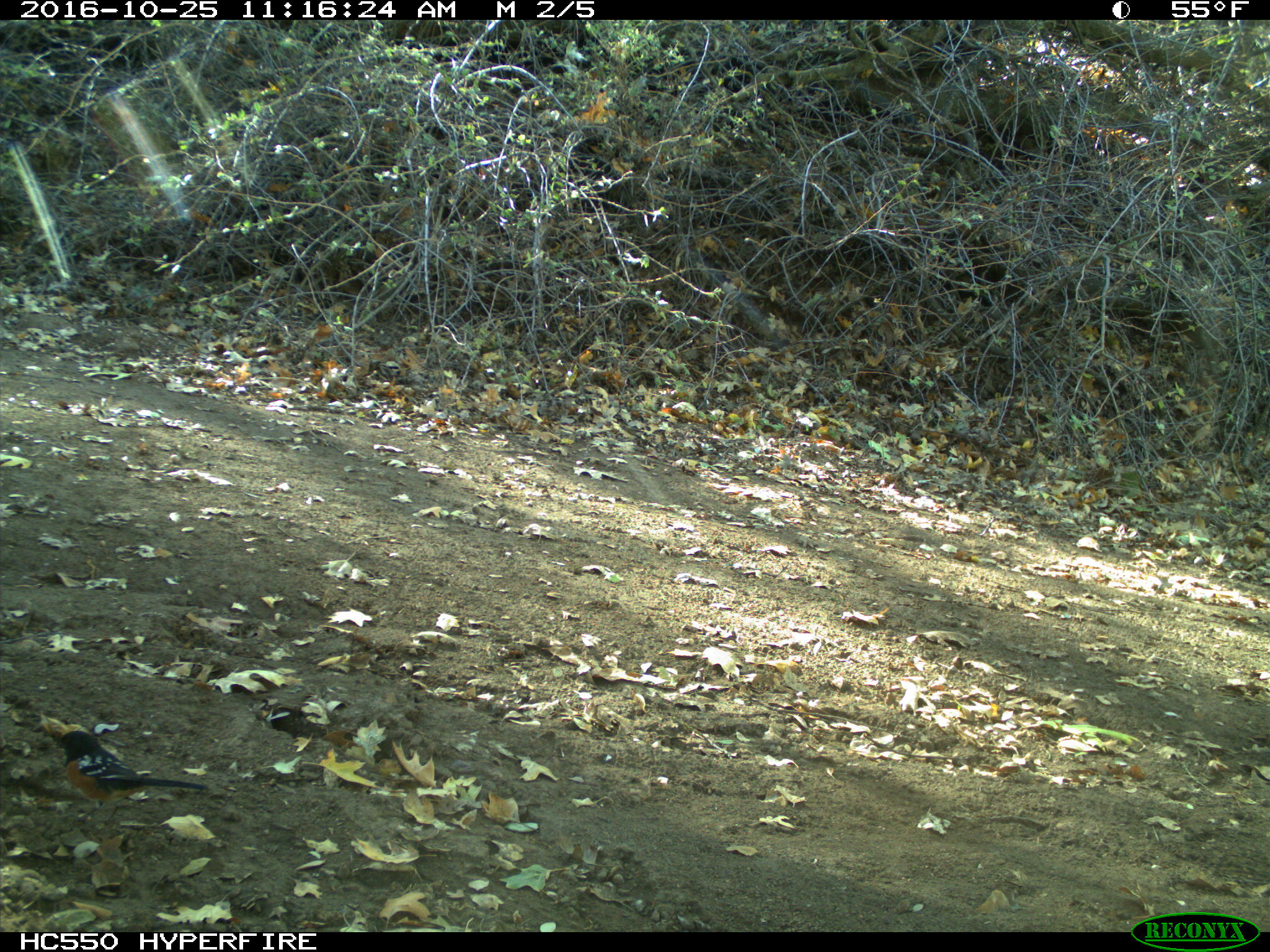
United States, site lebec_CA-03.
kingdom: Animalia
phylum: Chordata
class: Aves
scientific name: Aves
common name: birds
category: unidentified bird